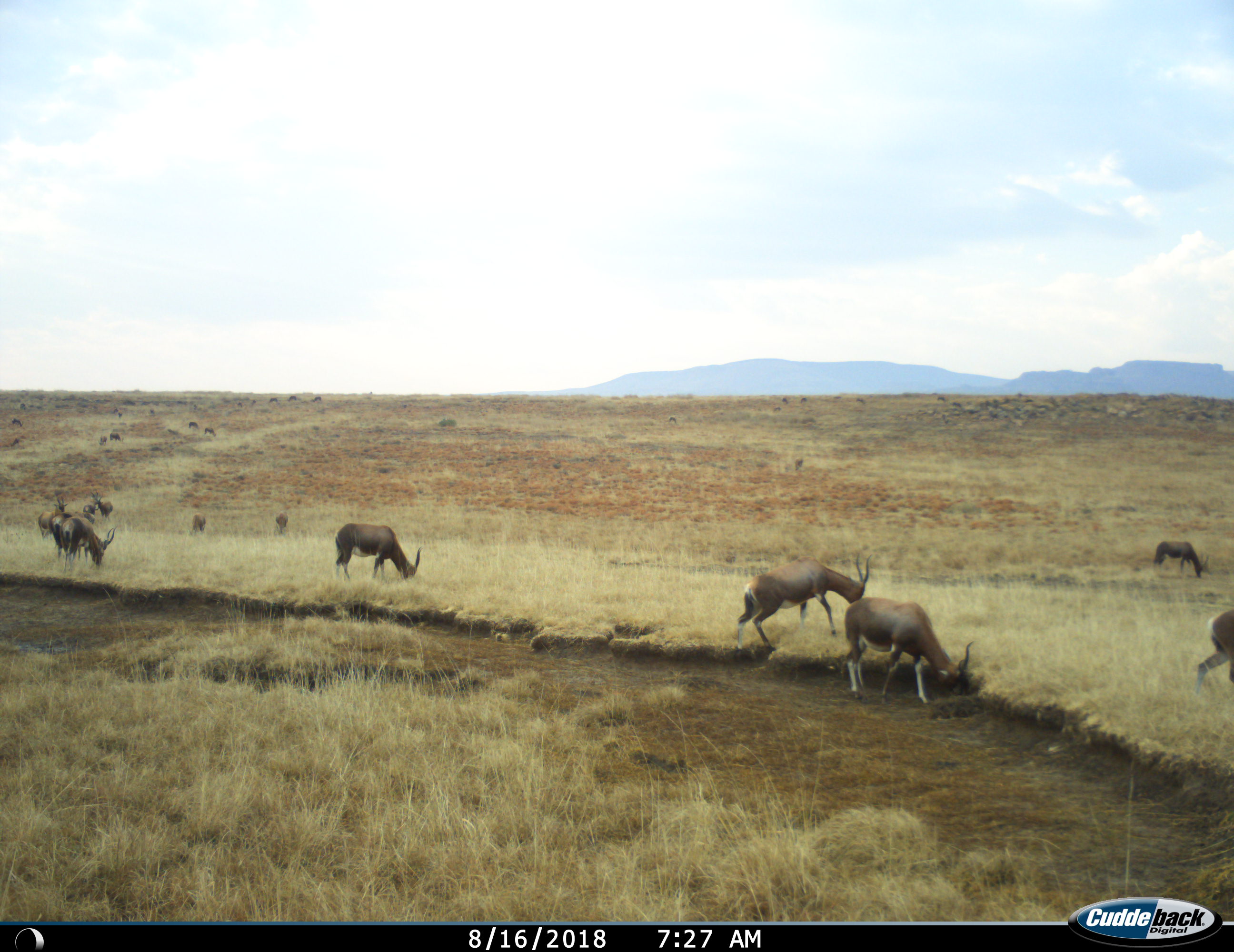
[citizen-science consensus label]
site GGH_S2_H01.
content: unidentified animal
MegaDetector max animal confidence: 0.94